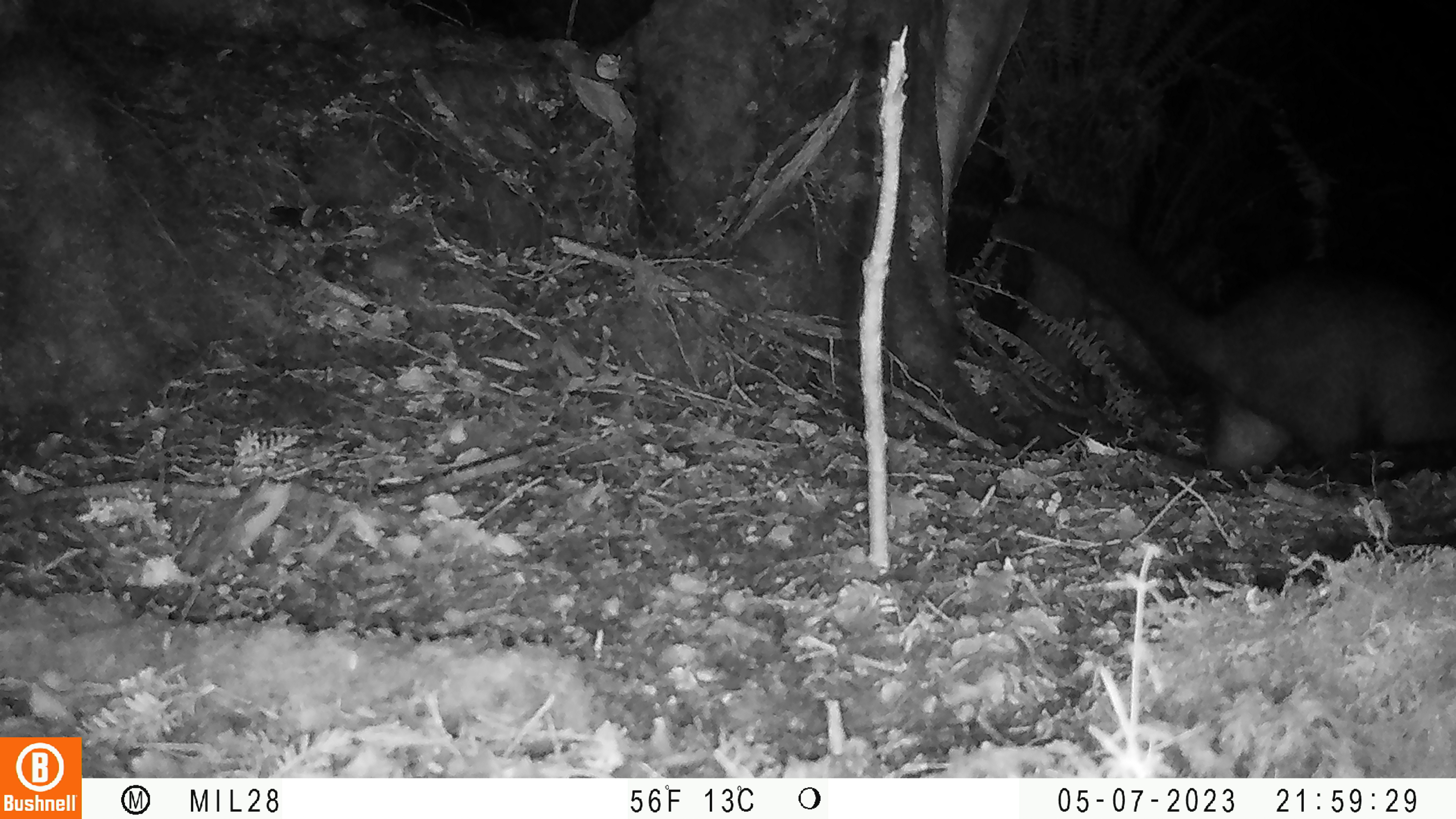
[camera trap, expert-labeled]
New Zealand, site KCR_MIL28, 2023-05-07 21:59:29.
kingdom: Animalia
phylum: Chordata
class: Mammalia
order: Diprotodontia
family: Phalangeridae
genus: Trichosurus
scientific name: Trichosurus vulpecula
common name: common brushtail possum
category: possum